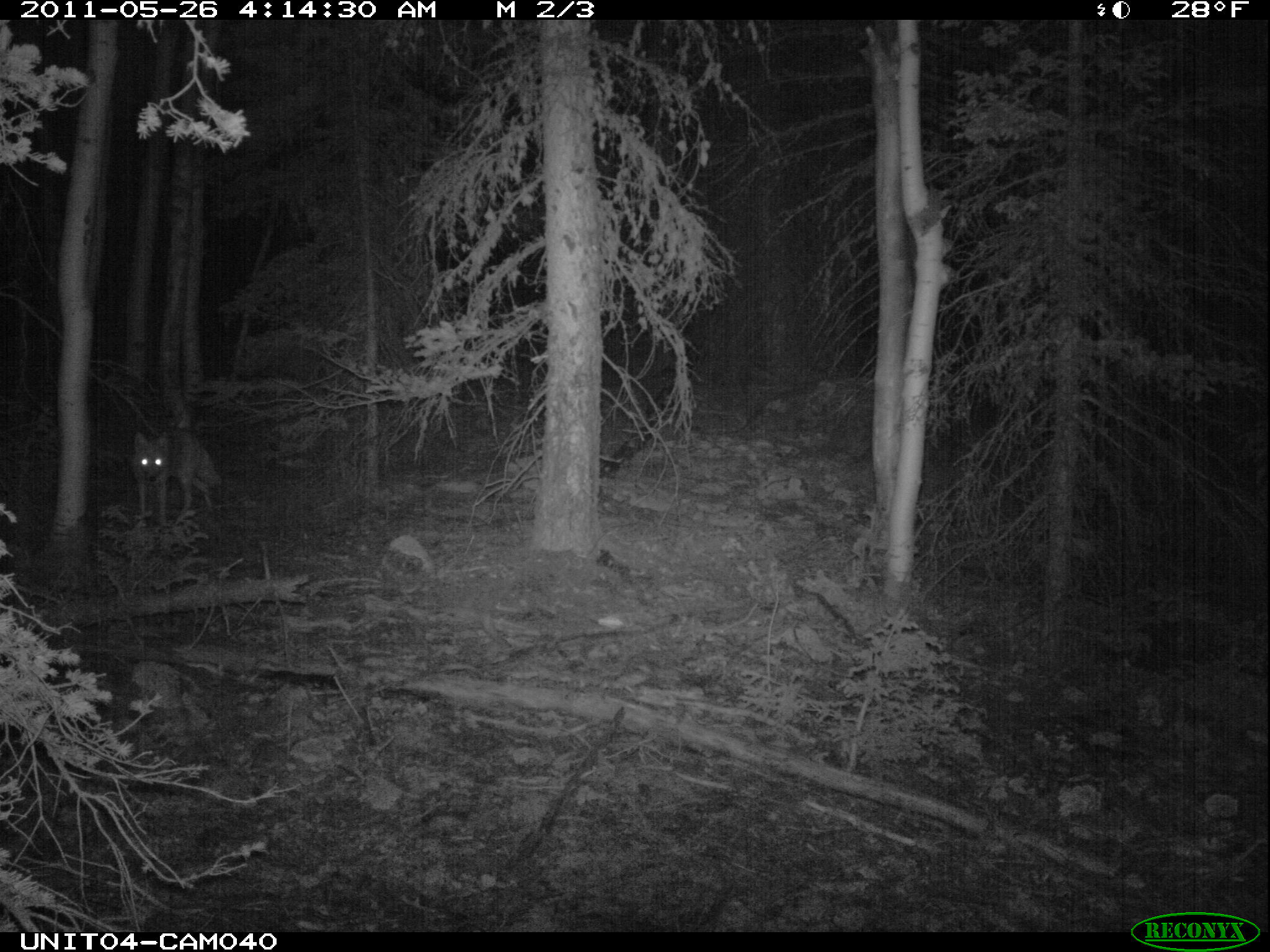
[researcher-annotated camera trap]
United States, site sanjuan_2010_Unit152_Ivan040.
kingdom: Animalia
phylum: Chordata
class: Mammalia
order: Carnivora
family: Canidae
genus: Canis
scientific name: Canis latrans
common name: coyote